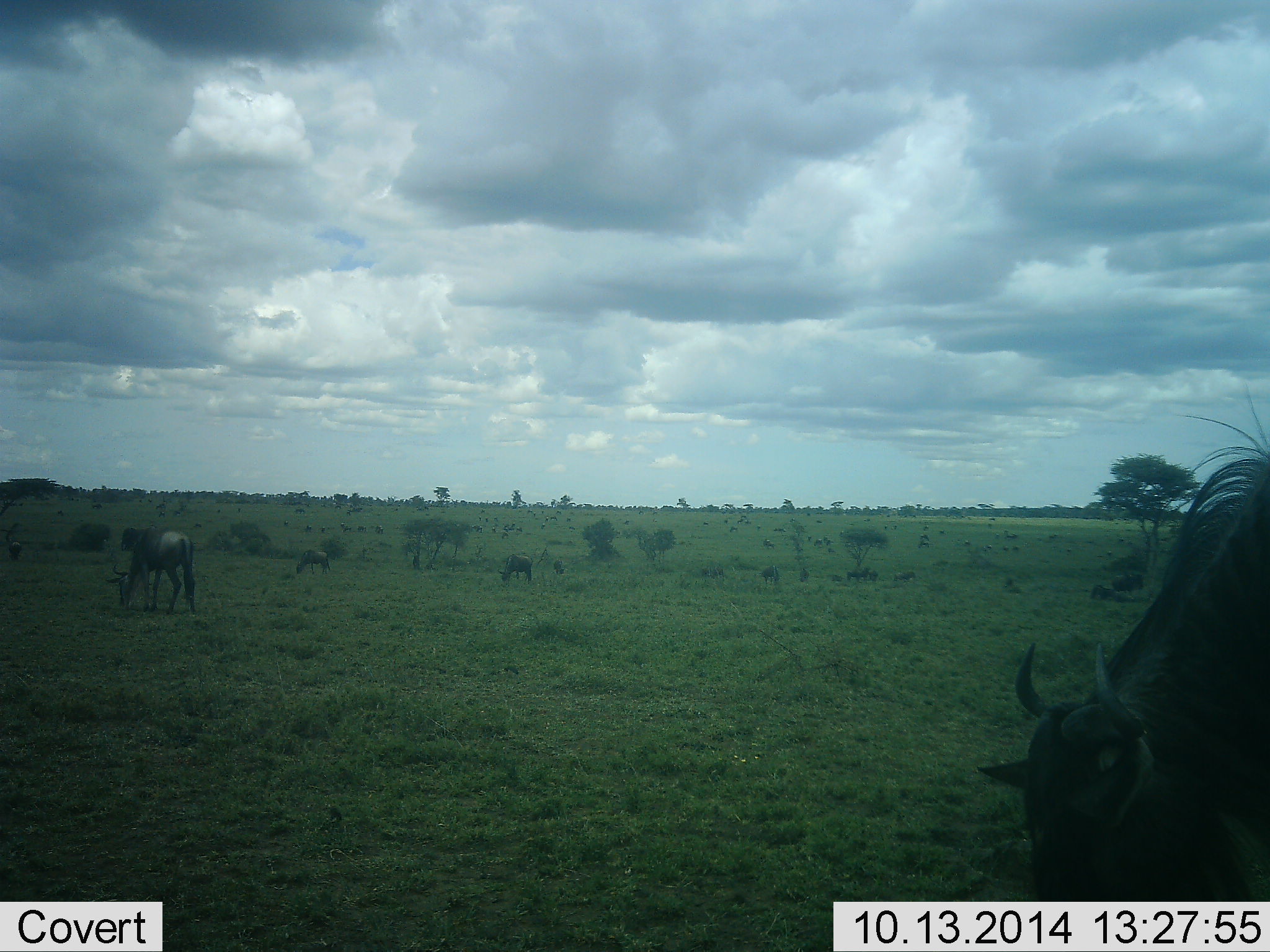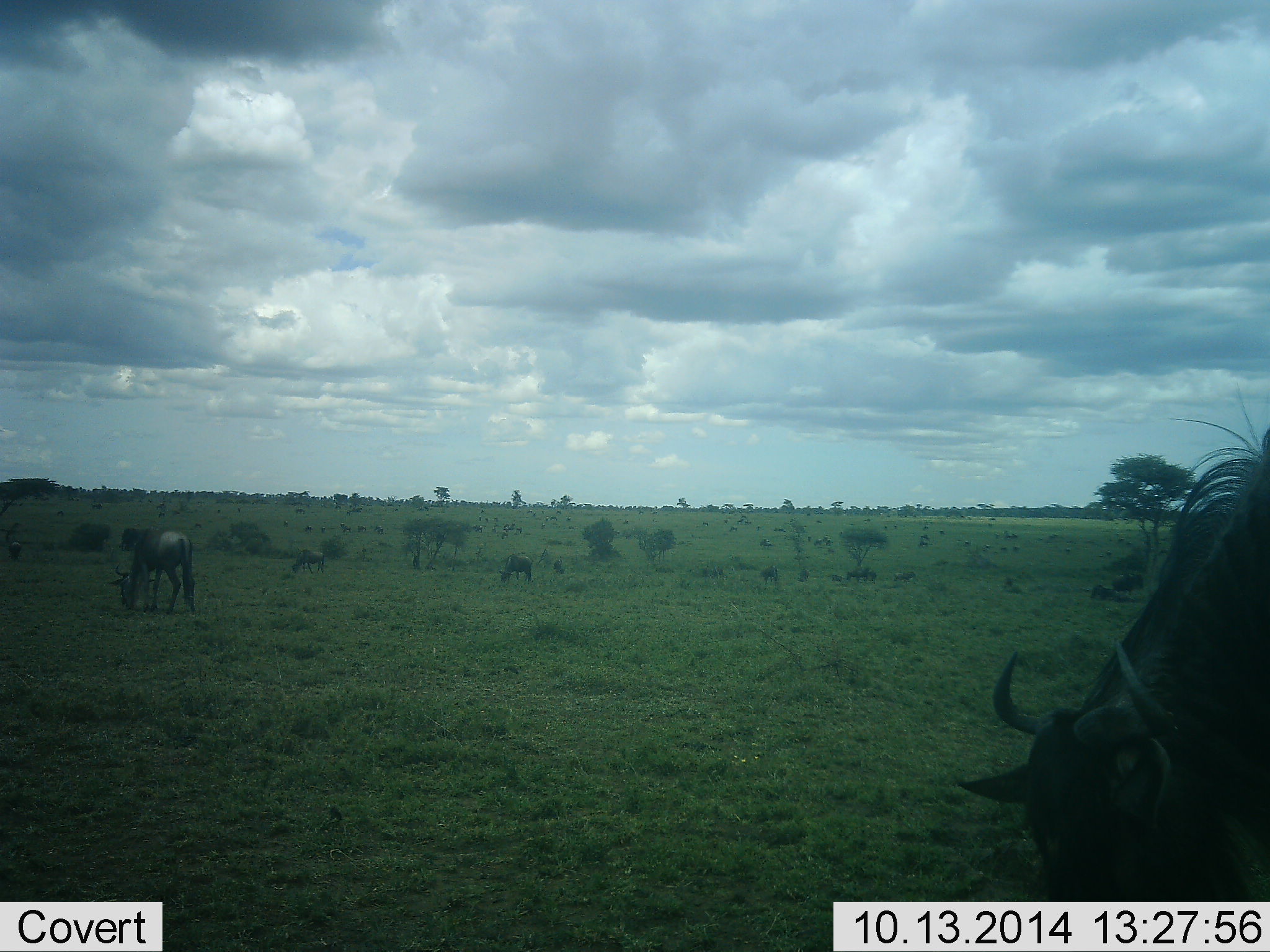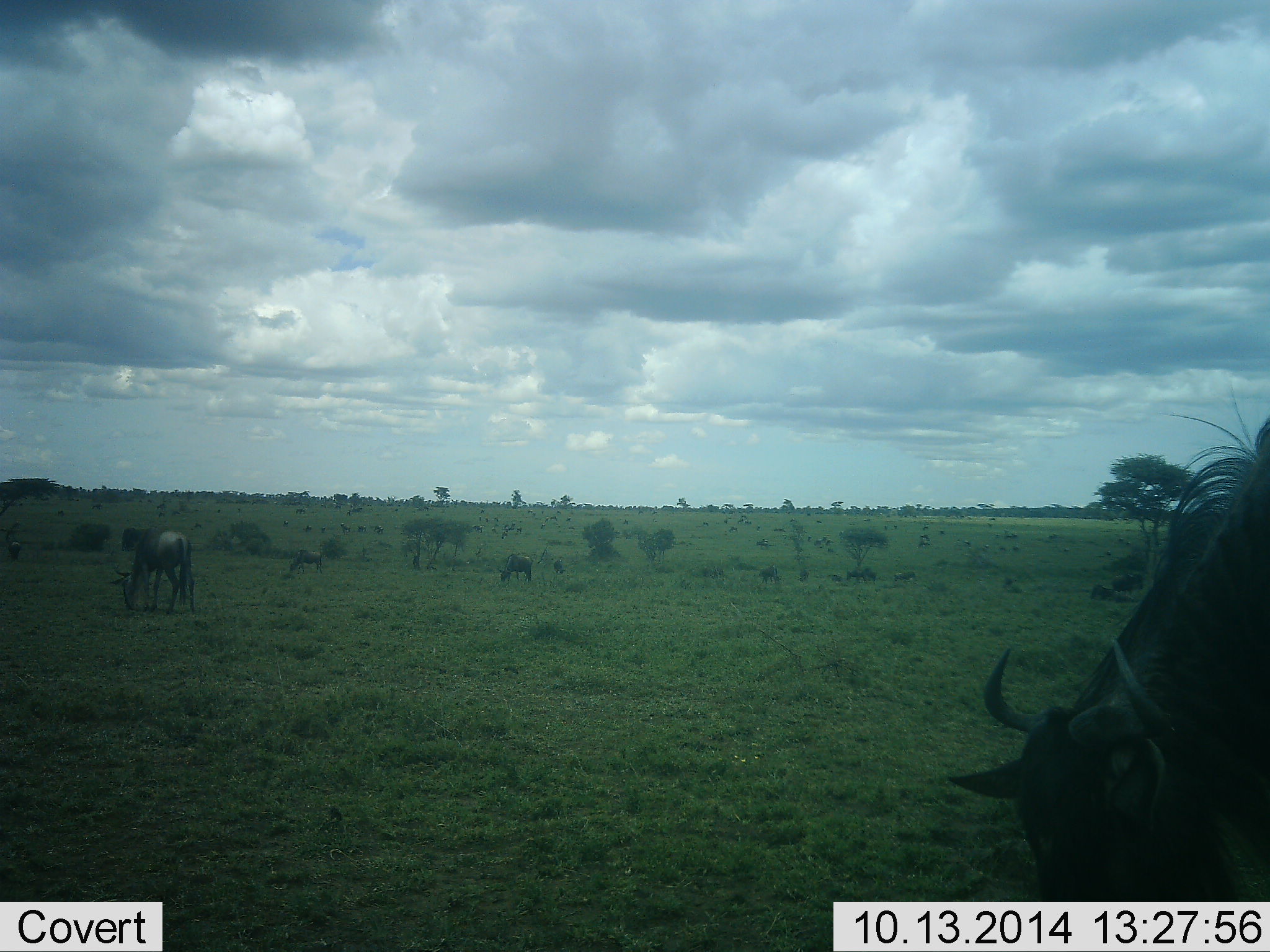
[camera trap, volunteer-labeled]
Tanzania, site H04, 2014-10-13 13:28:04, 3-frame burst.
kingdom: Animalia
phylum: Chordata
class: Mammalia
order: Artiodactyla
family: Bovidae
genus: Connochaetes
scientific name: Connochaetes taurinus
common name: blue wildebeest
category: wildebeest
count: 5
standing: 20%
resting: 10%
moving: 10%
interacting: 0%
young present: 0%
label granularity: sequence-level